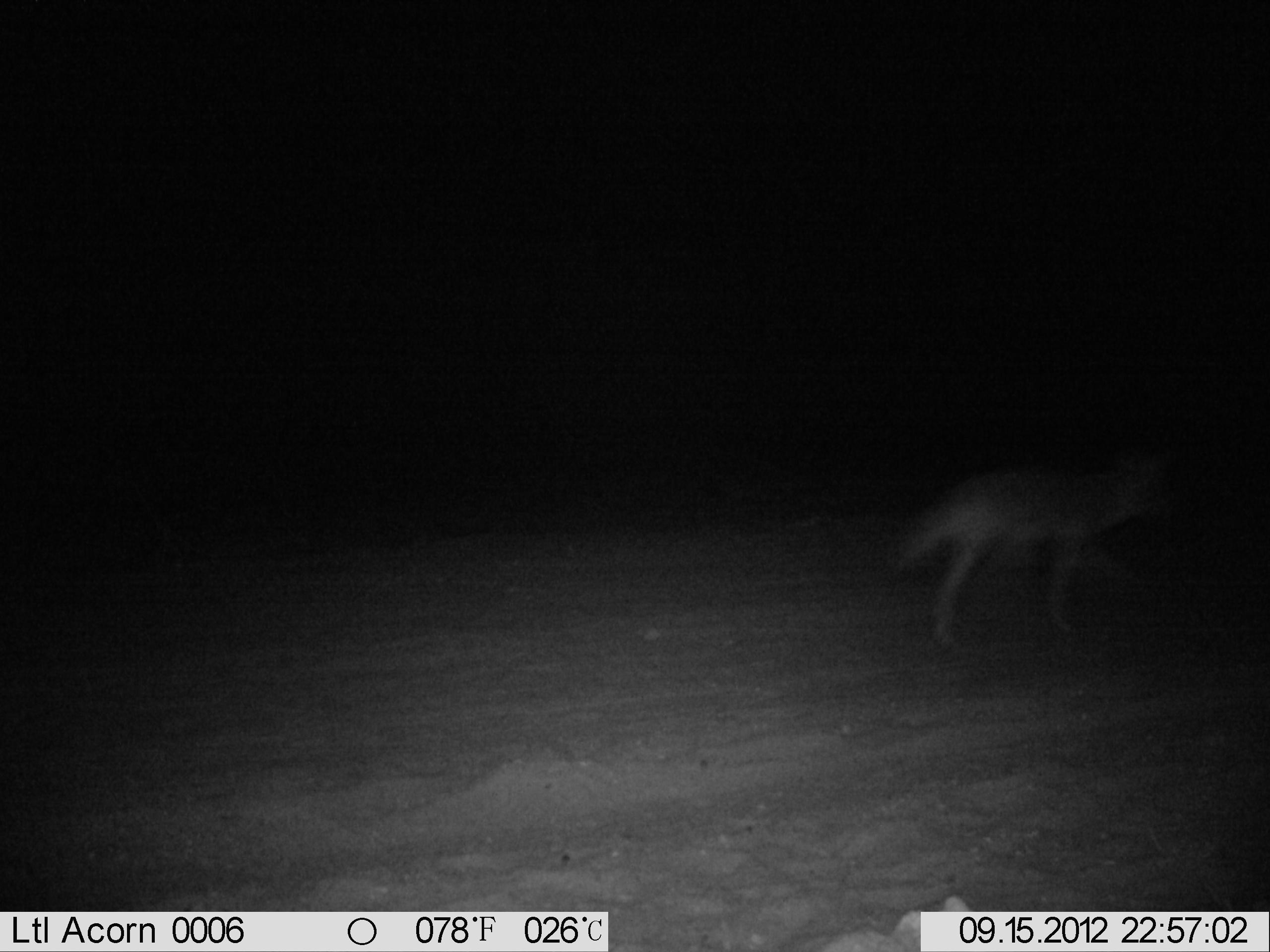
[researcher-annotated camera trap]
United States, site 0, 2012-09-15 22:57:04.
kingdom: Animalia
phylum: Chordata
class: Mammalia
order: Carnivora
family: Canidae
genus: Canis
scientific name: Canis latrans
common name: coyote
Coyote (Canis latrans).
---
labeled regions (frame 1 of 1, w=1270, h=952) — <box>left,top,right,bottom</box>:
coyote: <box>883,436,1197,666</box>